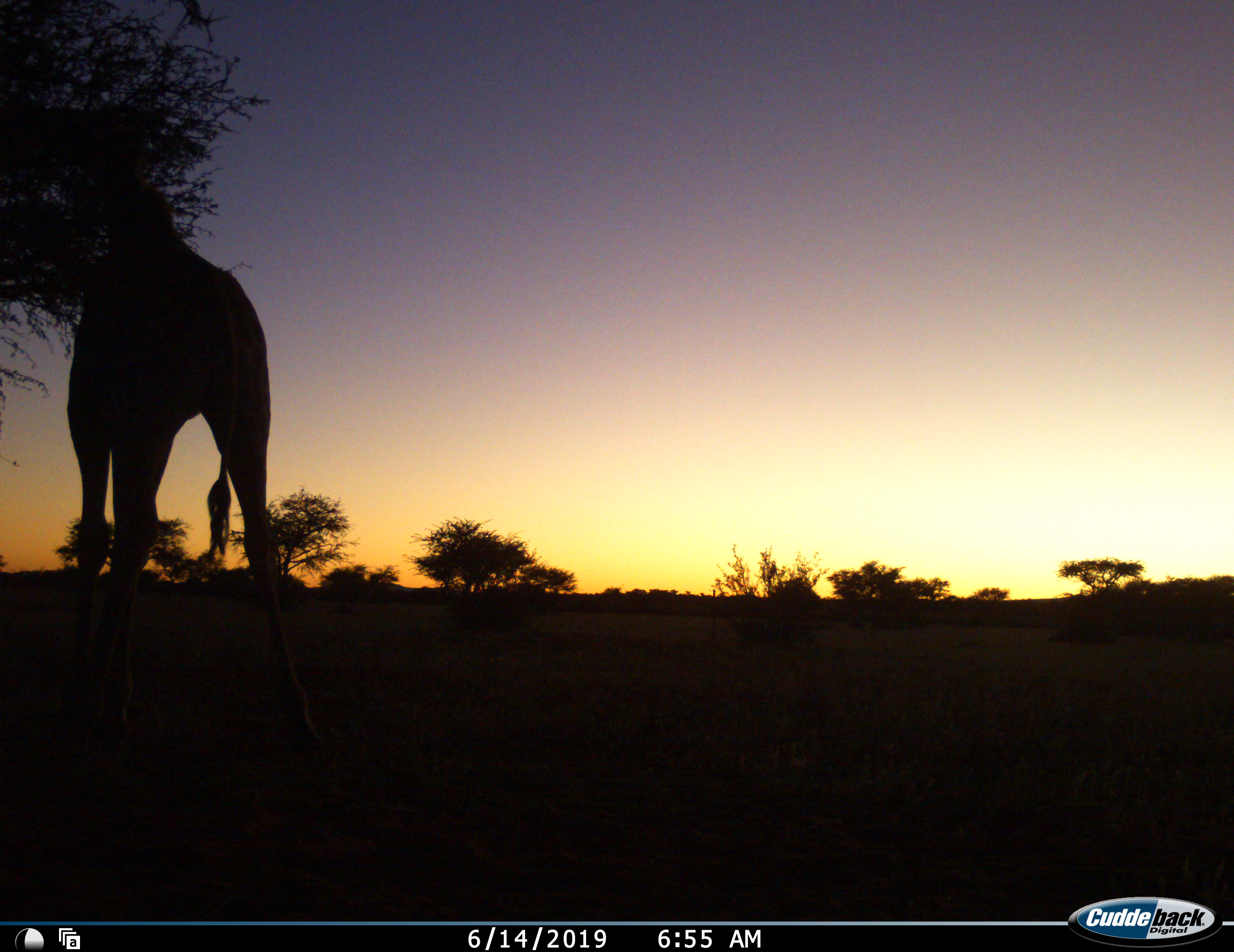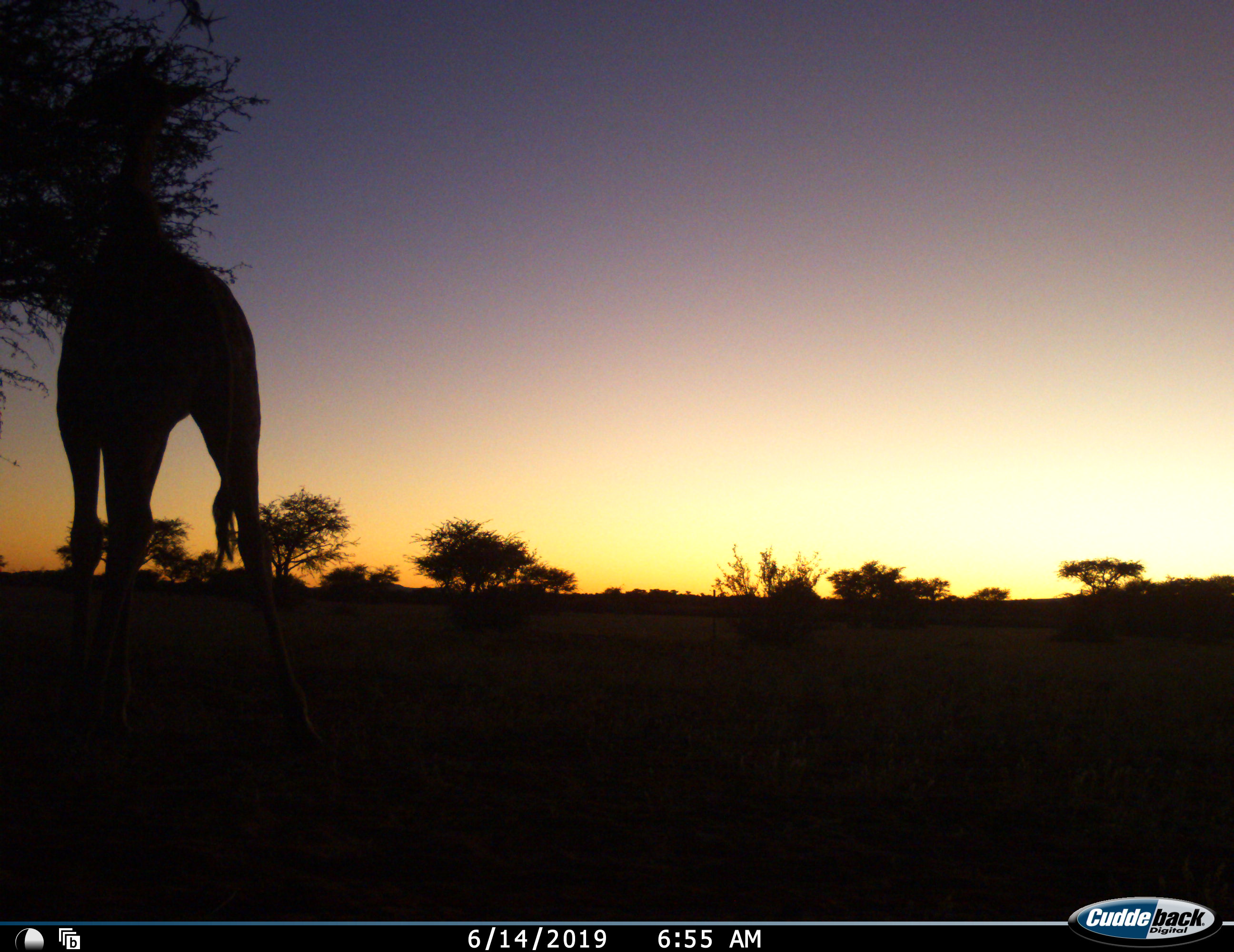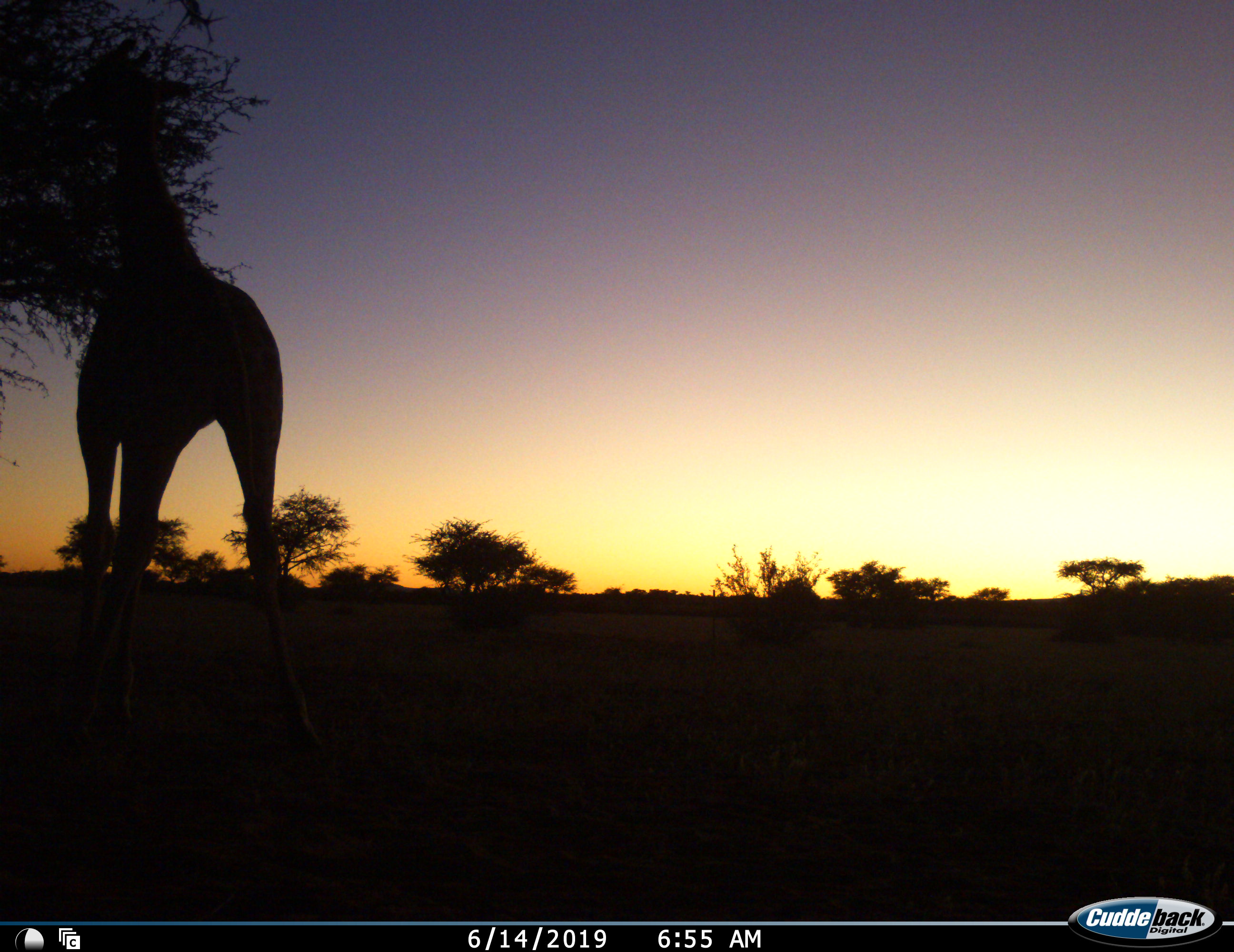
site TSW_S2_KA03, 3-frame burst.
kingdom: Animalia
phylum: Chordata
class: Mammalia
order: Artiodactyla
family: Giraffidae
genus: Giraffa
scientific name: Giraffa camelopardalis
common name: giraffe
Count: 1.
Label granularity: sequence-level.